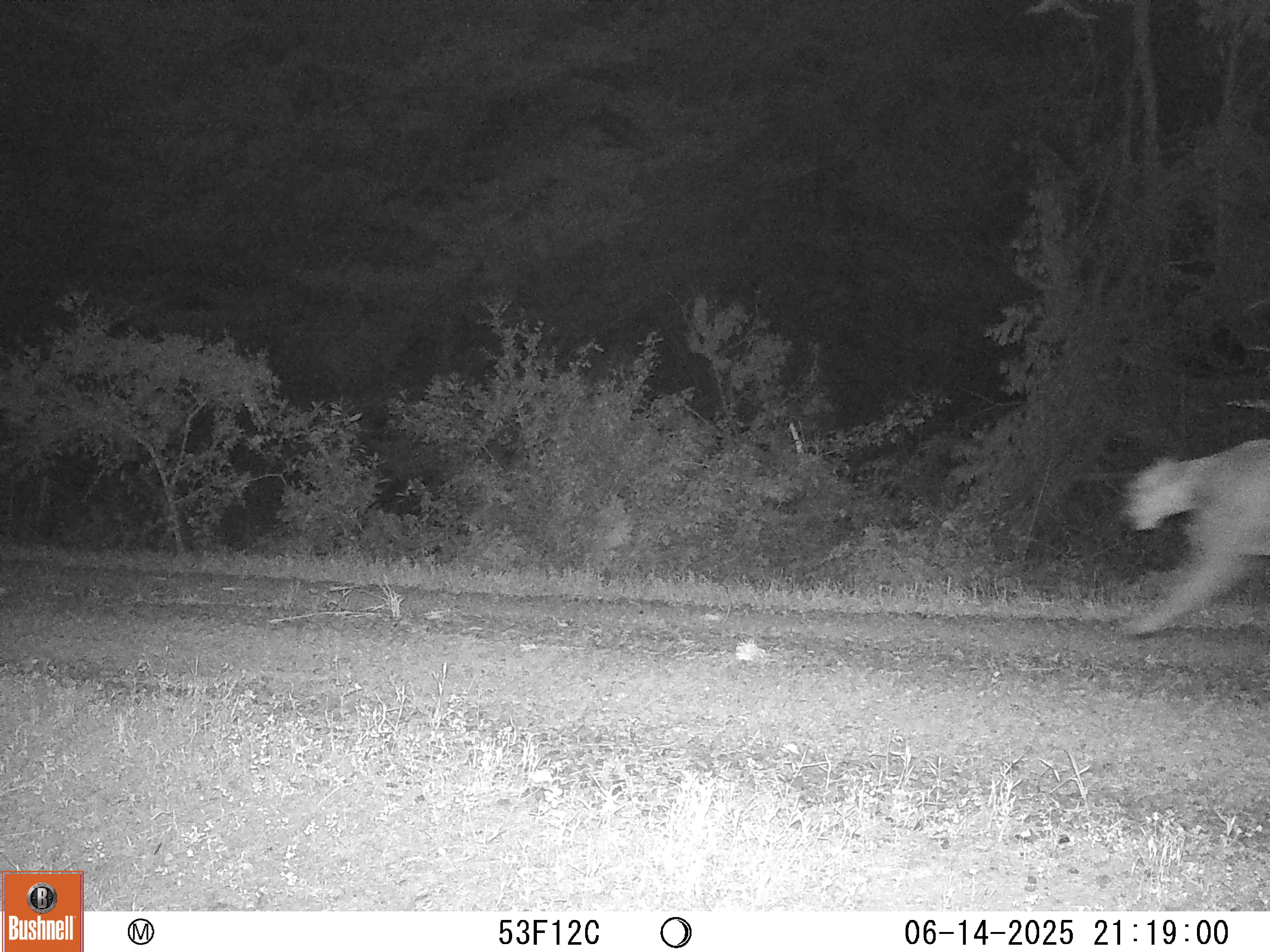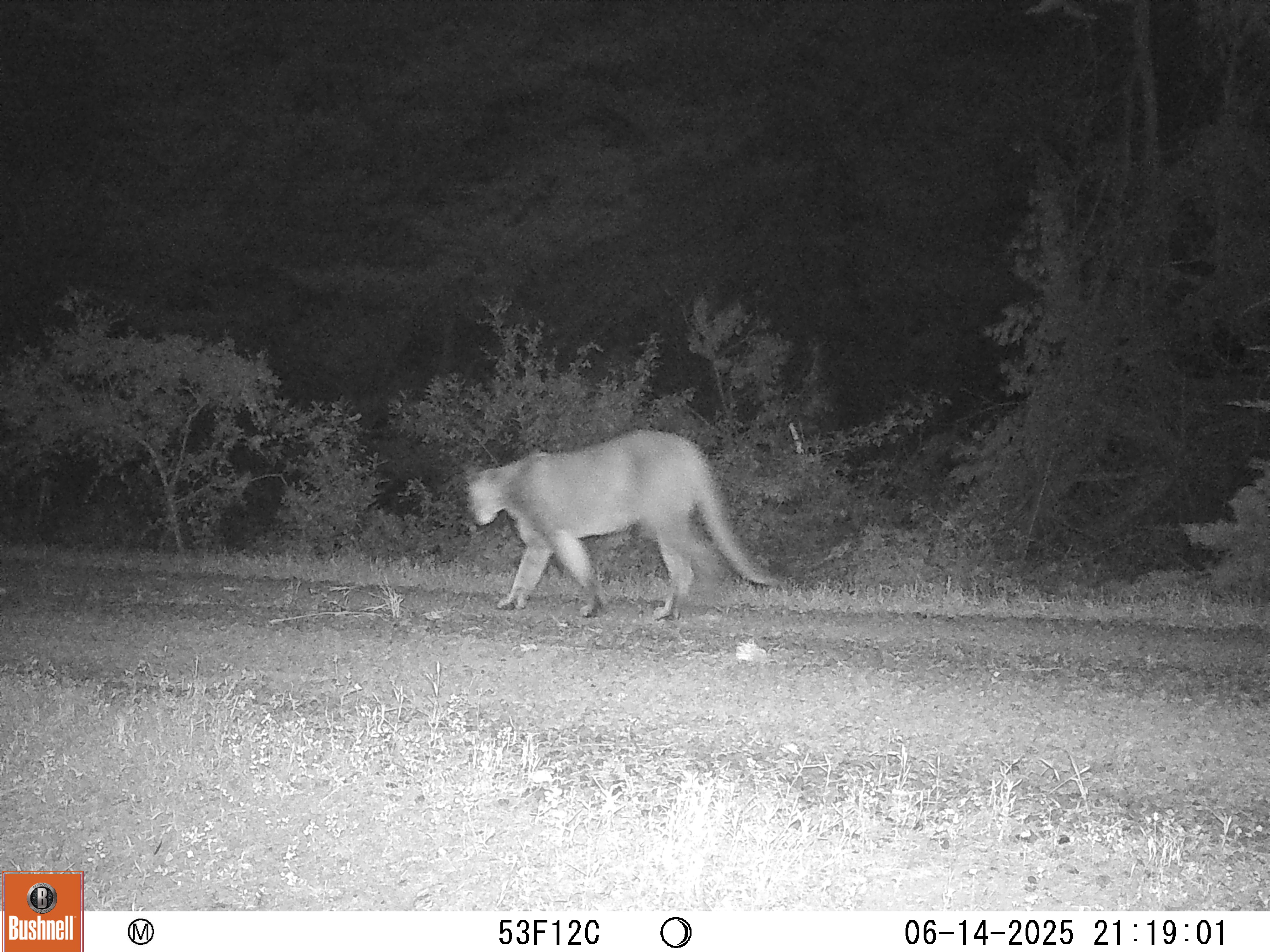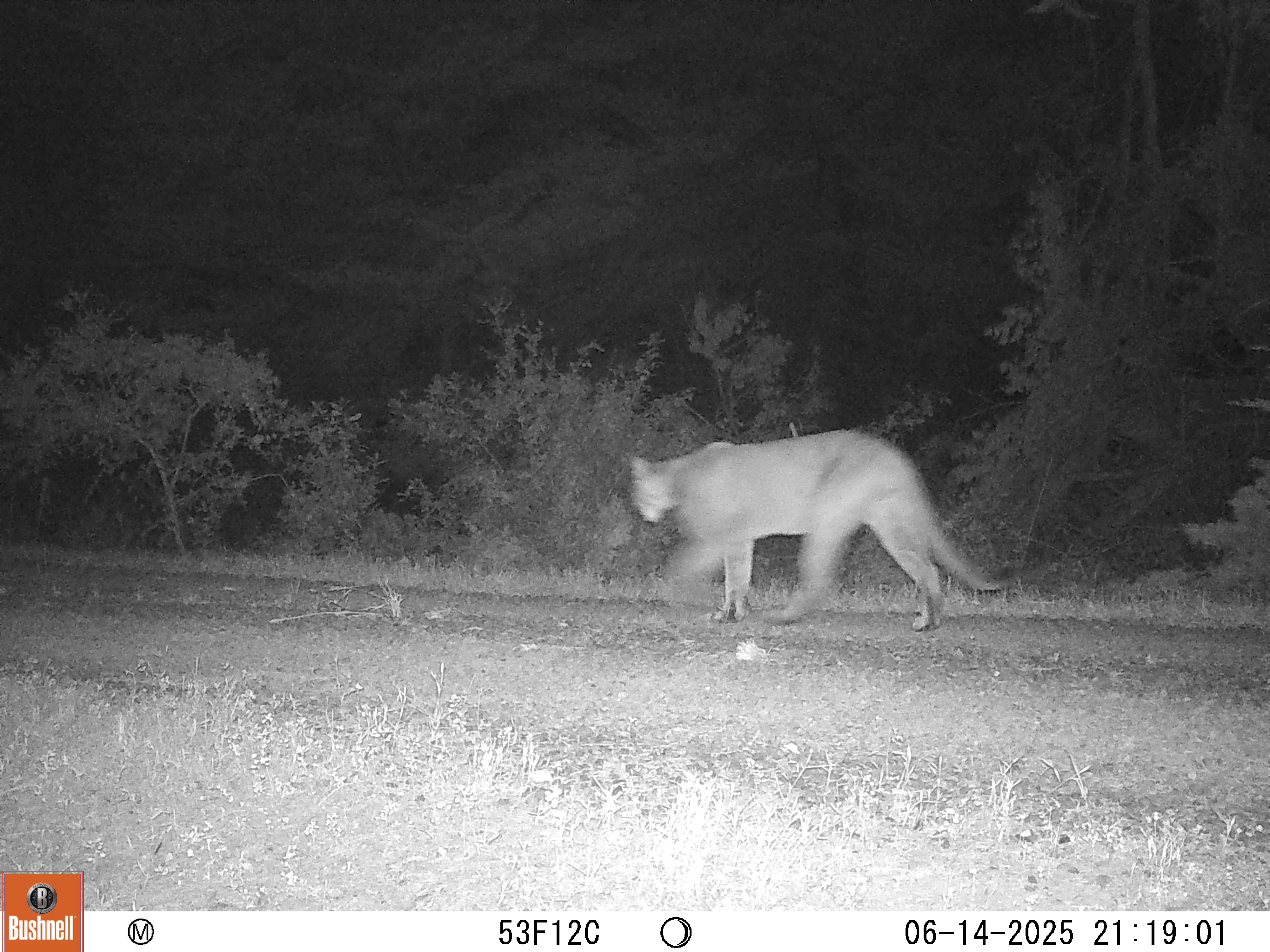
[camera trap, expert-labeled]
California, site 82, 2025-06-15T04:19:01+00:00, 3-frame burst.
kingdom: Animalia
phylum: Chordata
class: Mammalia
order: Carnivora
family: Felidae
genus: Puma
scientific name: Puma concolor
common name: puma